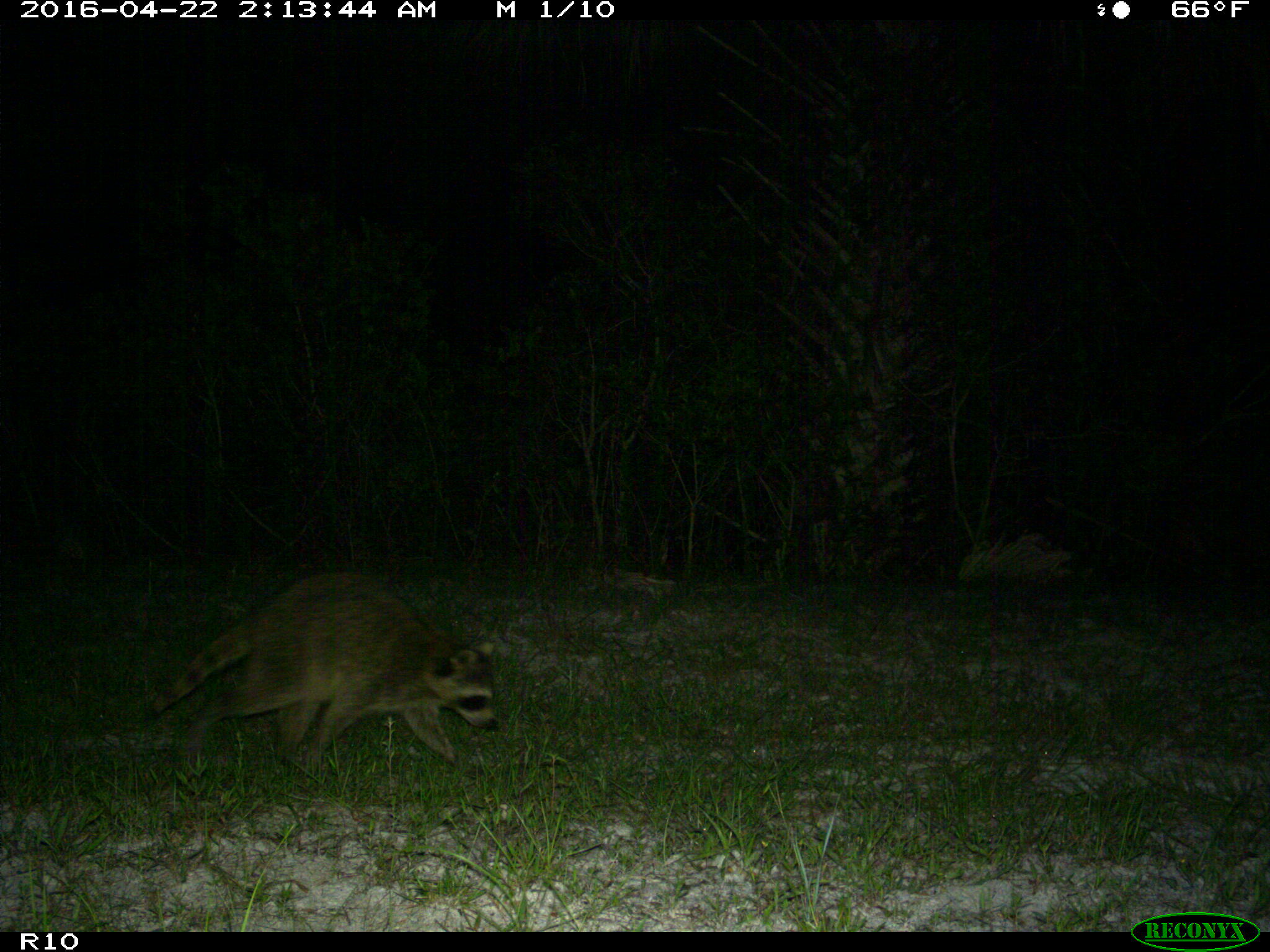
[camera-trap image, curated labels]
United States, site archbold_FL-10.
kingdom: Animalia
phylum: Chordata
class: Mammalia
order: Carnivora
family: Procyonidae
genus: Procyon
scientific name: Procyon lotor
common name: common raccoon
Procyon lotor (common raccoon).